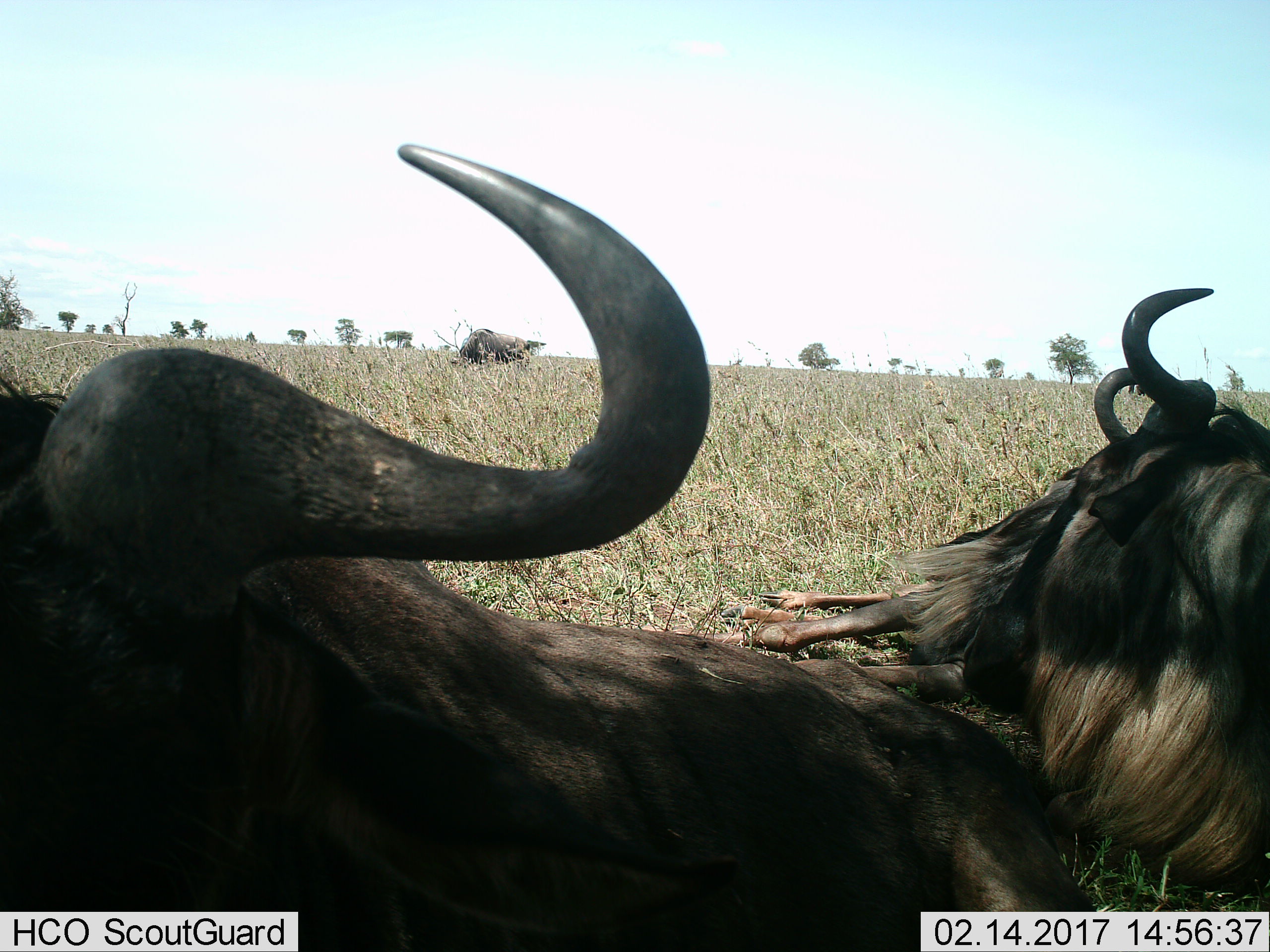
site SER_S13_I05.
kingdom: Animalia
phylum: Chordata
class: Mammalia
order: Artiodactyla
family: Bovidae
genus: Connochaetes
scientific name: Connochaetes taurinus taurinus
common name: blue wildebeest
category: wildebeestblue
Wildebeestblue (blue wildebeest) (Connochaetes taurinus taurinus), count 3. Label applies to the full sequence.